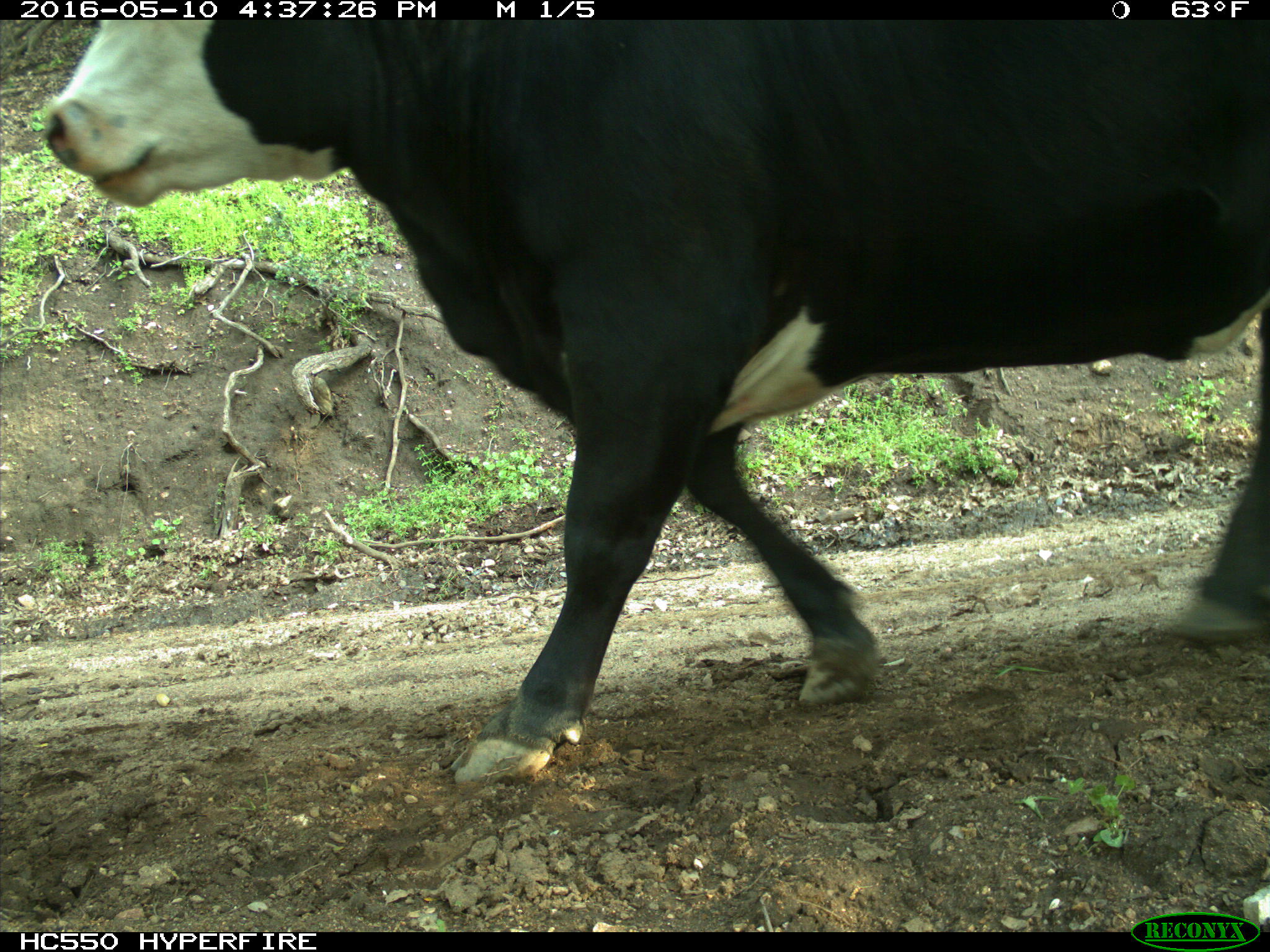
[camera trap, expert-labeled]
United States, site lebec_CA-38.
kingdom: Animalia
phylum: Chordata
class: Mammalia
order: Artiodactyla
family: Bovidae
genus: Bos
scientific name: Bos taurus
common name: domestic cow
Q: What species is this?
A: Bos taurus (domestic cow).